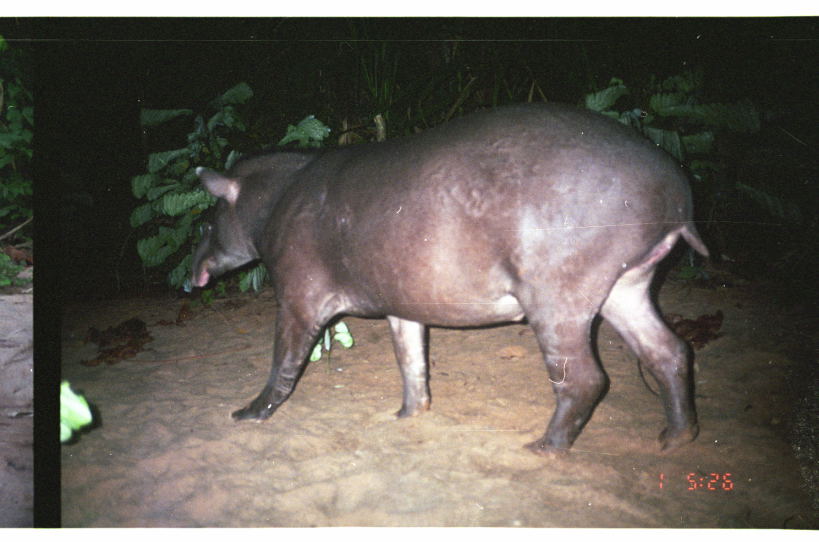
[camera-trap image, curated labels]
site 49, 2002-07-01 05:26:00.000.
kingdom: Animalia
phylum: Chordata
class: Mammalia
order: Perissodactyla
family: Tapiridae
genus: Tapirus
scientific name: Tapirus terrestris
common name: south american tapir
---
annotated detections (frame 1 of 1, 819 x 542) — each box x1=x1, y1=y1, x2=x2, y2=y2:
tapirus terrestris: x1=186, y1=97, x2=712, y2=462